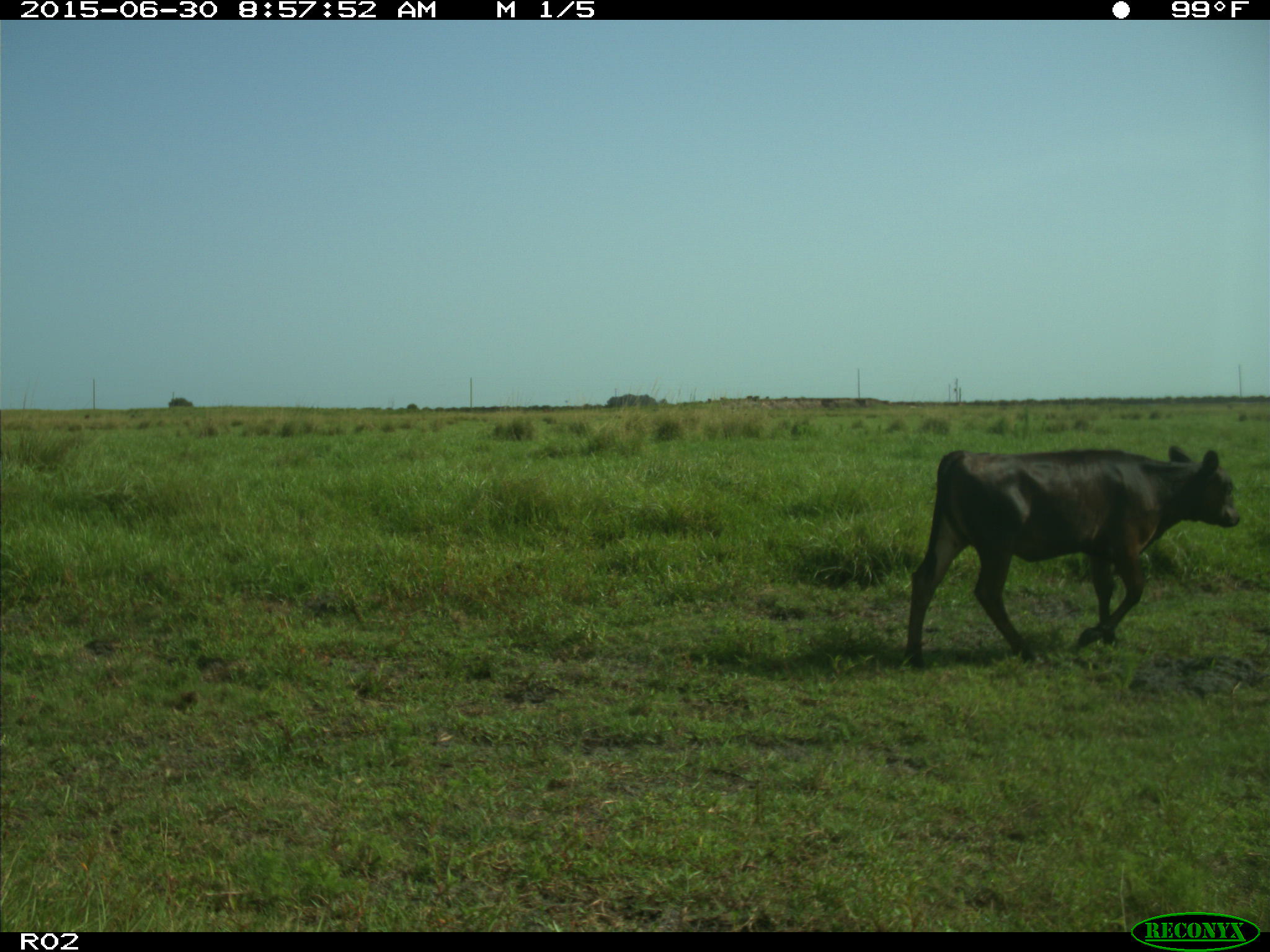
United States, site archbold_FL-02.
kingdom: Animalia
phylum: Chordata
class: Mammalia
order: Artiodactyla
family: Bovidae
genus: Bos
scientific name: Bos taurus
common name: domestic cow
Bos taurus (domestic cow).